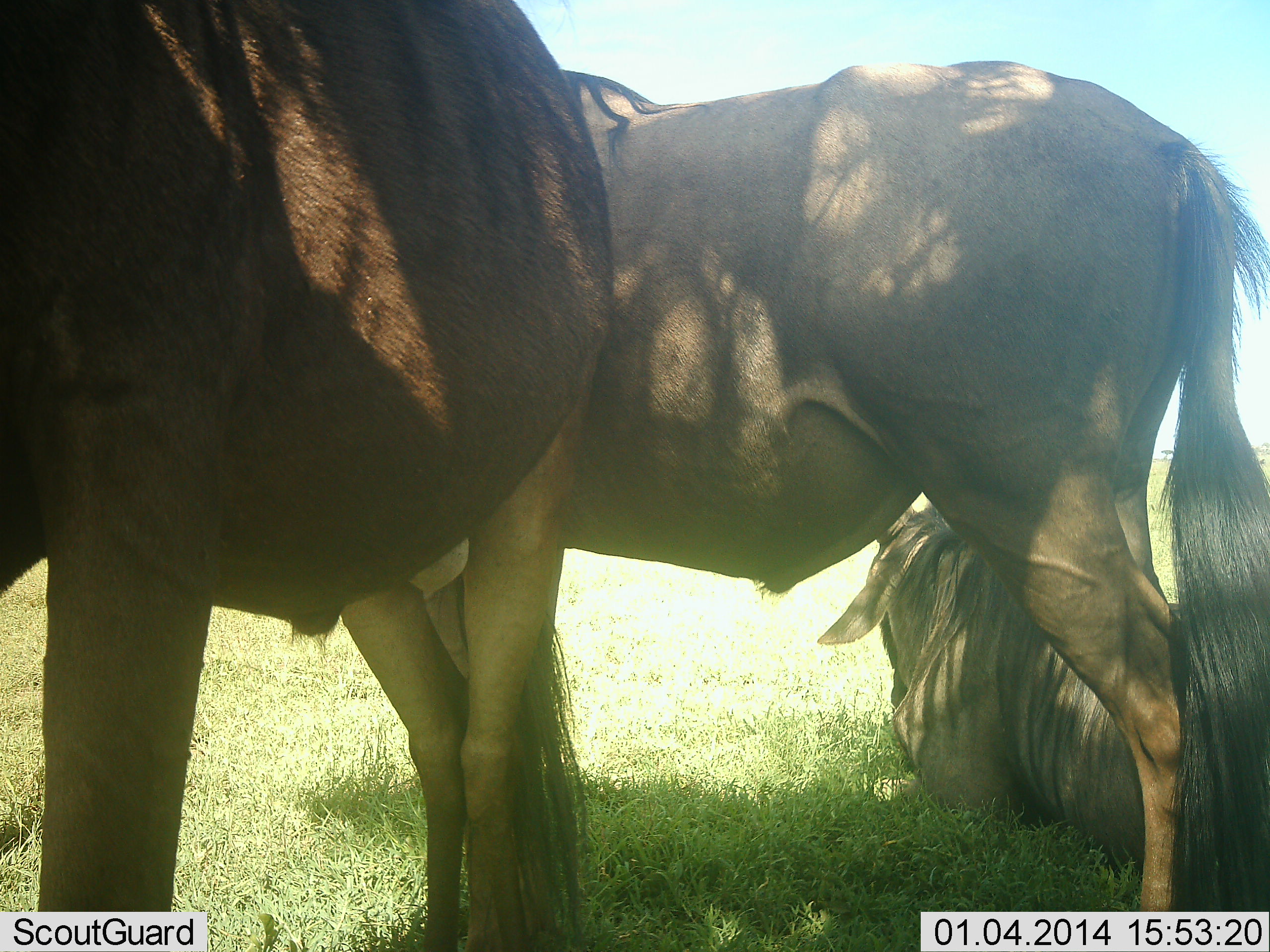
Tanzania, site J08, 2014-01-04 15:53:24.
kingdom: Animalia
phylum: Chordata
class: Mammalia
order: Artiodactyla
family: Bovidae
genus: Connochaetes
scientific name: Connochaetes taurinus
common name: blue wildebeest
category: wildebeest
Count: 3.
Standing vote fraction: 81%.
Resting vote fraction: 91%.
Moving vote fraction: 0%.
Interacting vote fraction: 13%.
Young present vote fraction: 2%.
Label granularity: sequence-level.